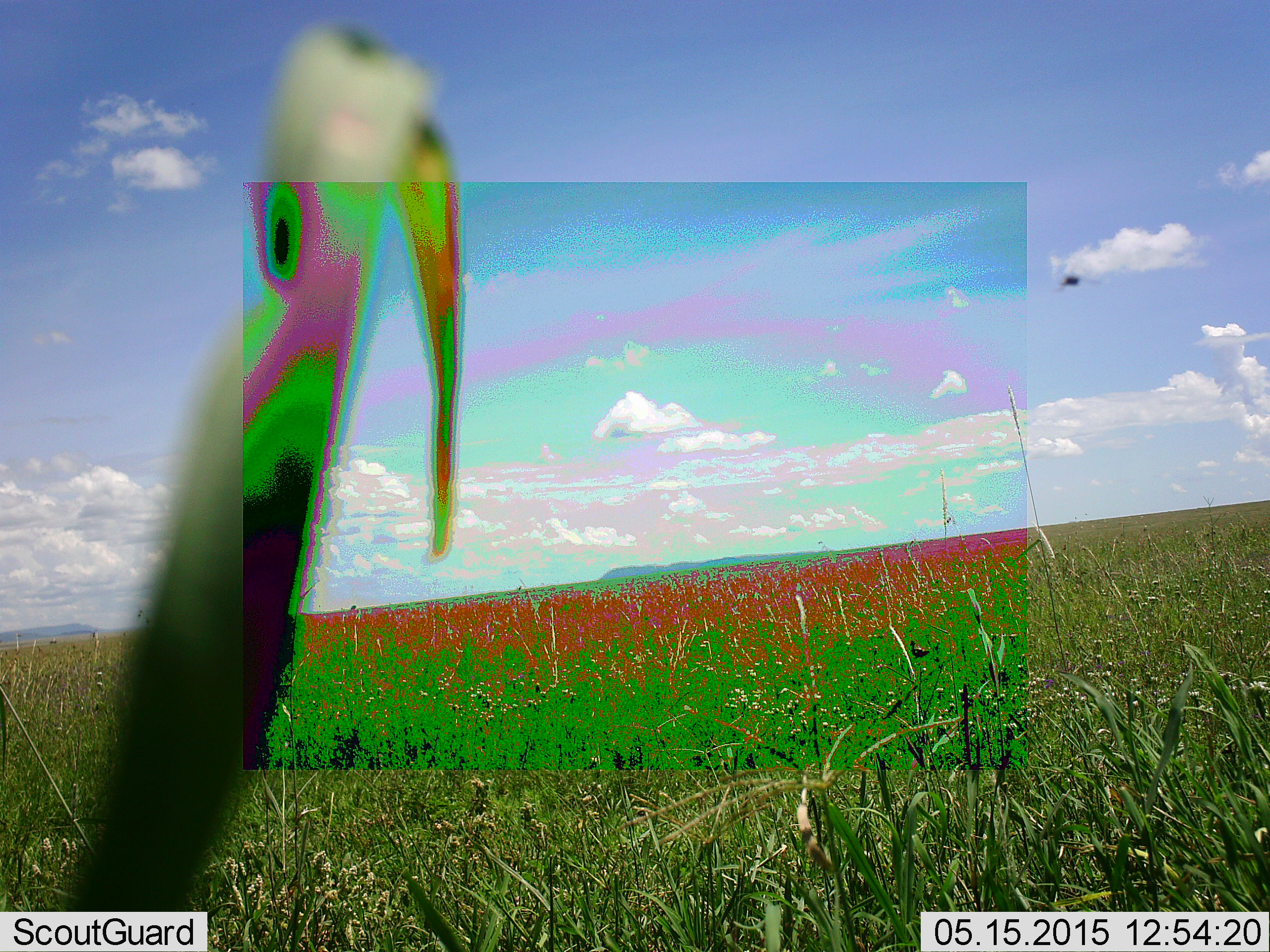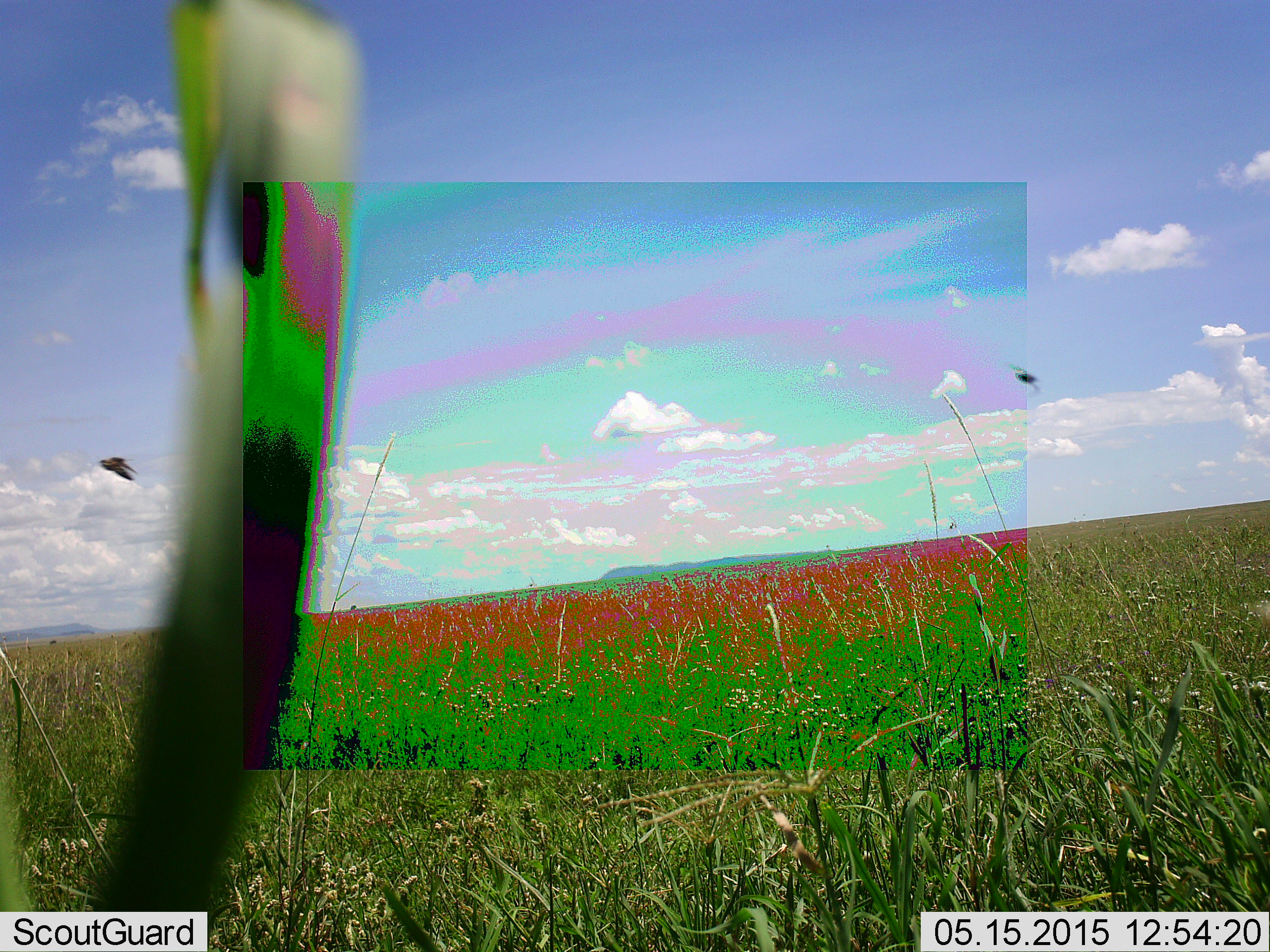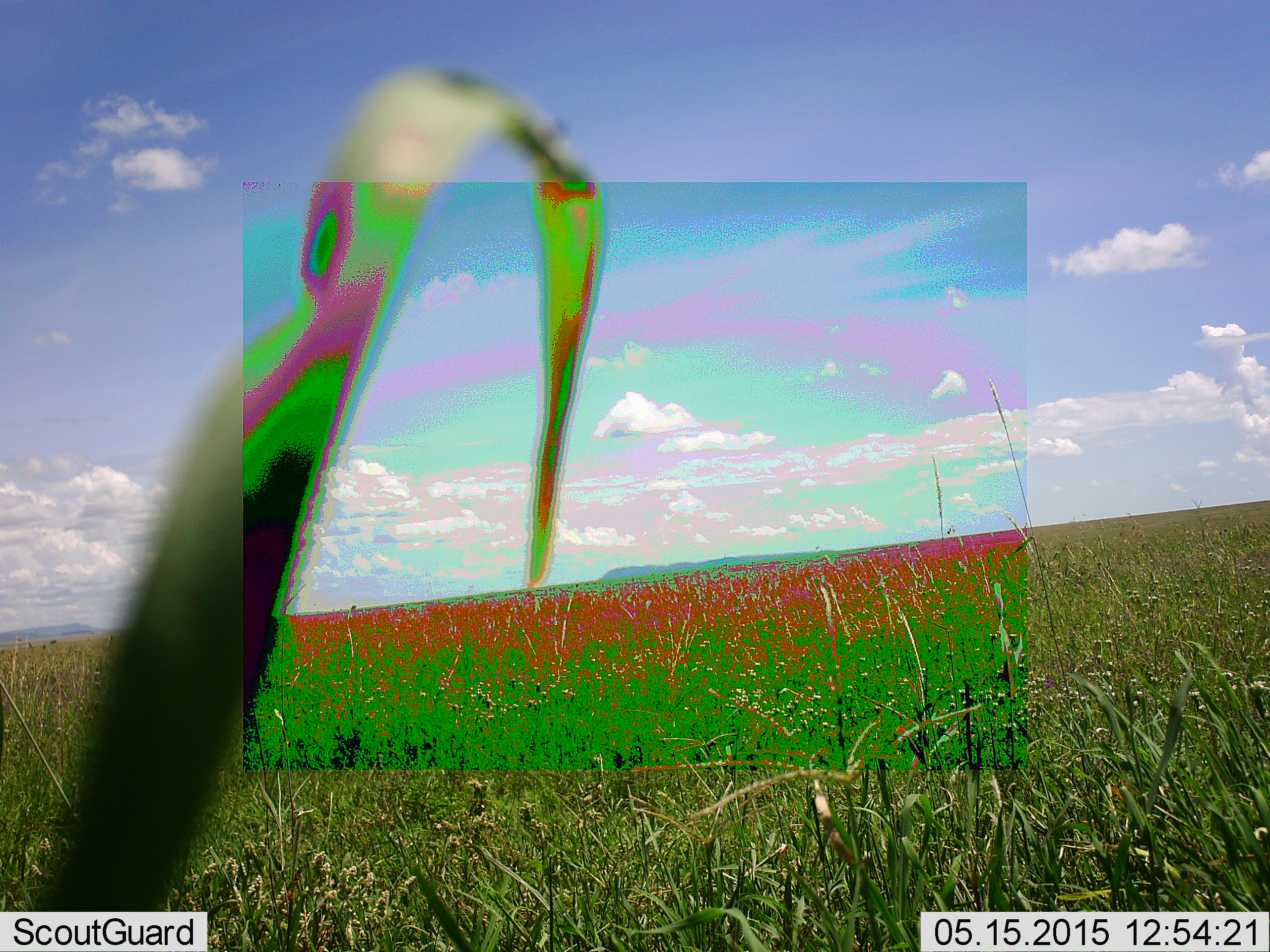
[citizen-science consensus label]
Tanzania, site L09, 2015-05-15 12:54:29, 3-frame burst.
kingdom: Animalia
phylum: Chordata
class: Aves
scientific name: Aves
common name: bird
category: otherbird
Otherbird (bird) (Aves), count 2. Behavior (volunteer vote fractions): standing 17%, resting 0%, moving 100%, interacting 0%. Young present (vote fraction): 0%. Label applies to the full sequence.